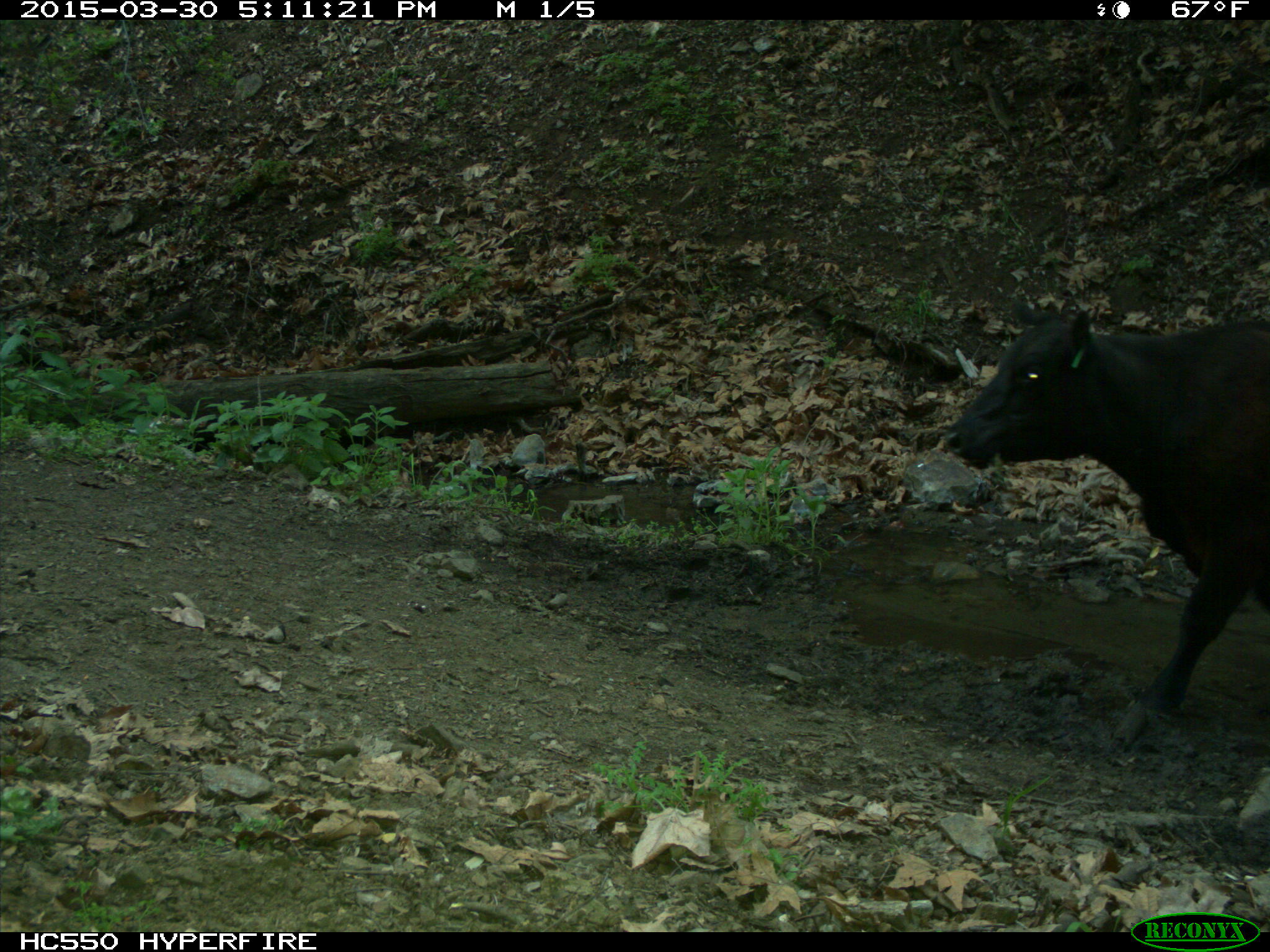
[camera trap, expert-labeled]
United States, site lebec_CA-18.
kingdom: Animalia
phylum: Chordata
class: Mammalia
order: Artiodactyla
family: Bovidae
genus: Bos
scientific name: Bos taurus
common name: domestic cow